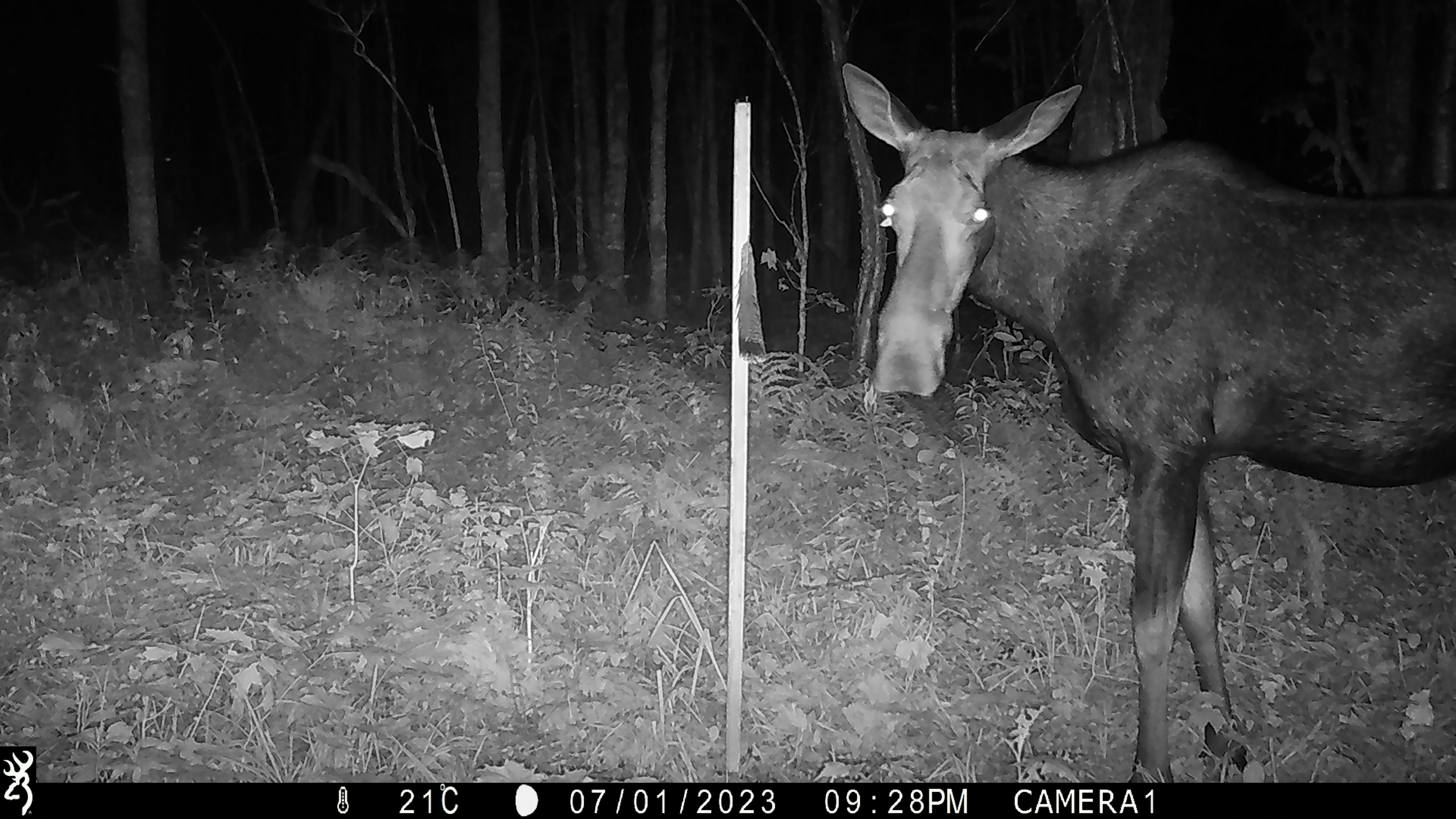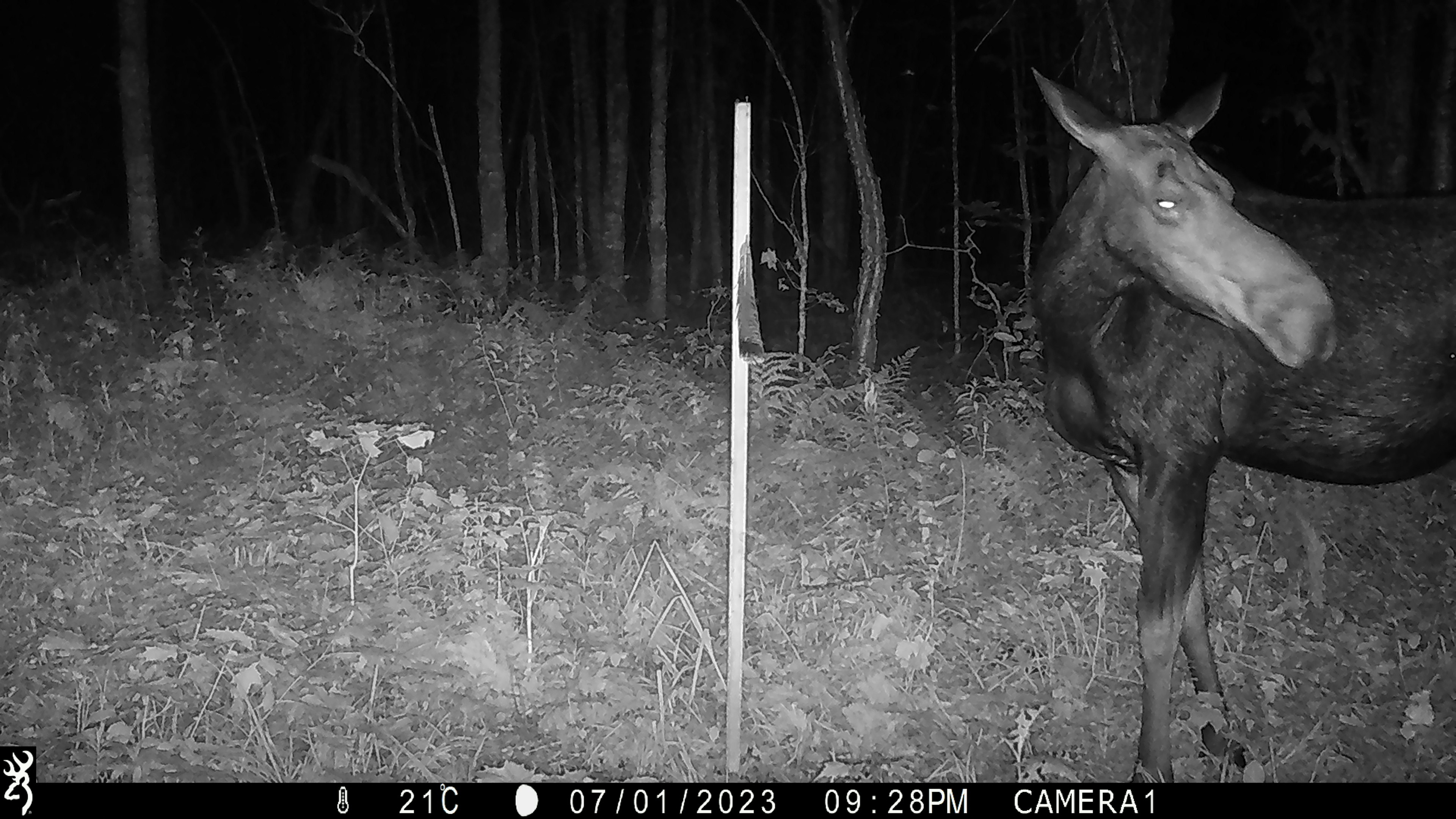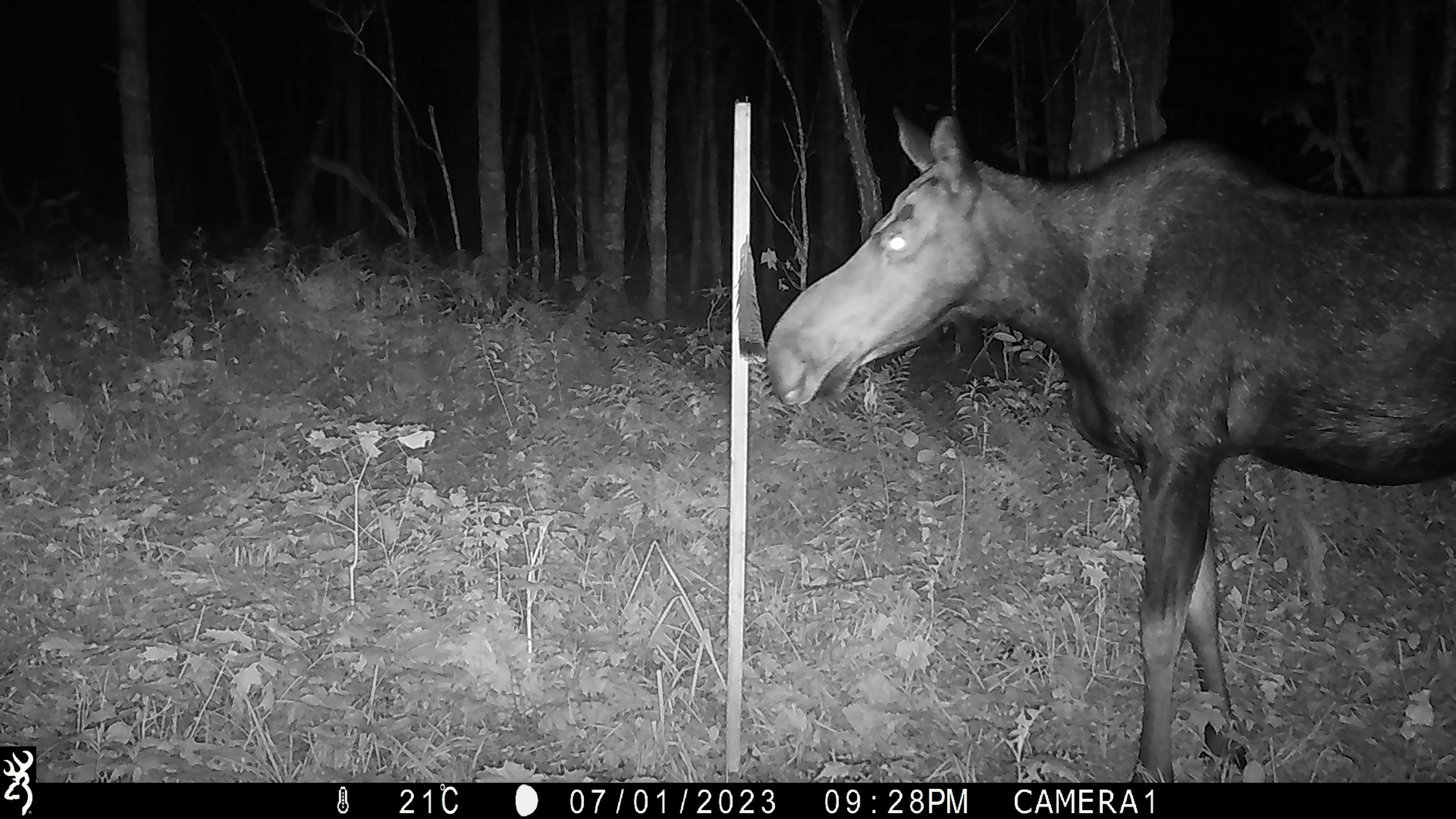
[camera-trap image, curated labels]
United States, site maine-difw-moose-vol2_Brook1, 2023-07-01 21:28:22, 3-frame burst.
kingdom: Animalia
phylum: Chordata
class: Mammalia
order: Artiodactyla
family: Cervidae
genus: Alces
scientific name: Alces alces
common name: moose